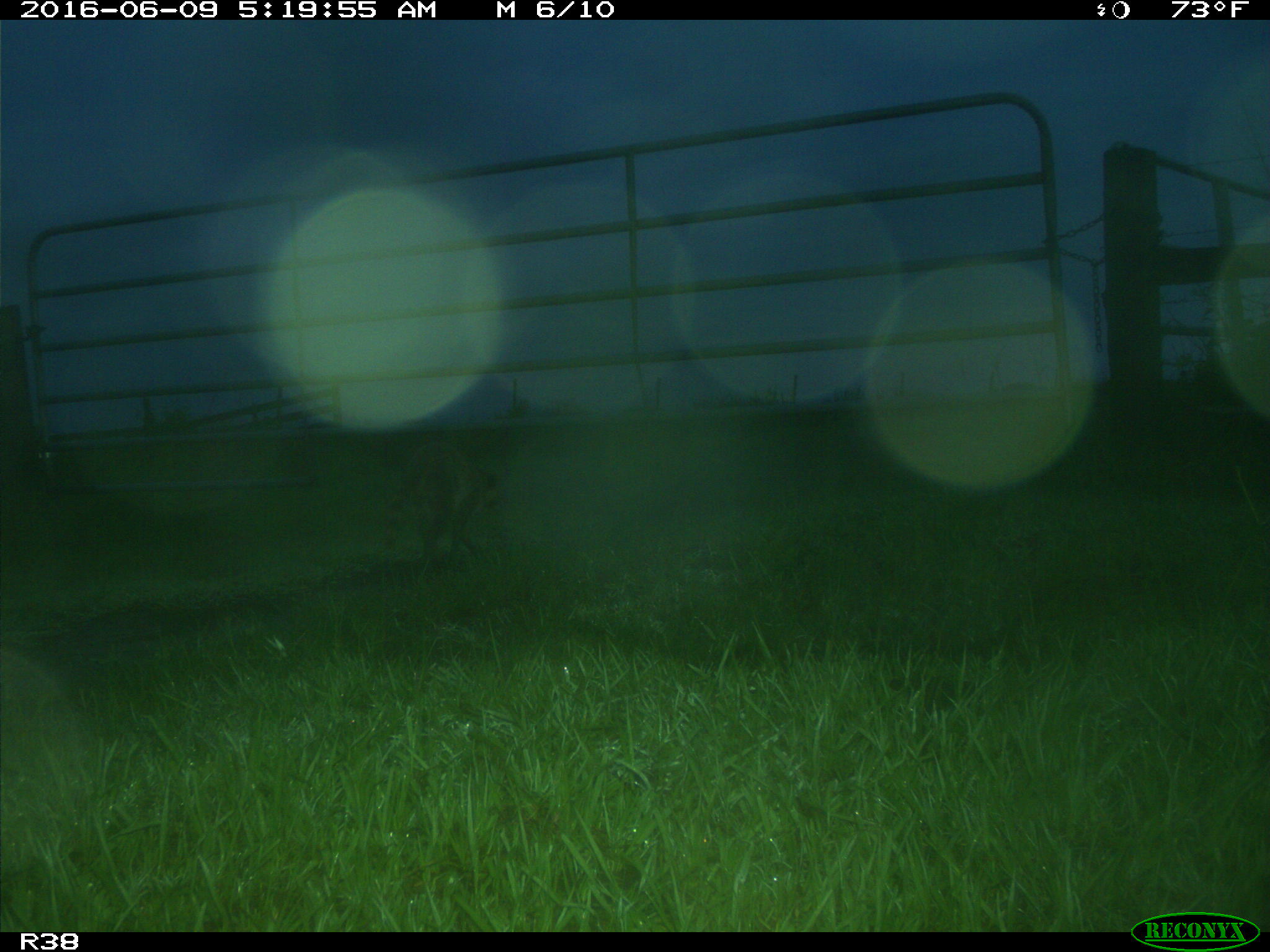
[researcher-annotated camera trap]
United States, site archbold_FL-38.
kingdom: Animalia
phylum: Chordata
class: Mammalia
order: Carnivora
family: Procyonidae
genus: Procyon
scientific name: Procyon lotor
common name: common raccoon